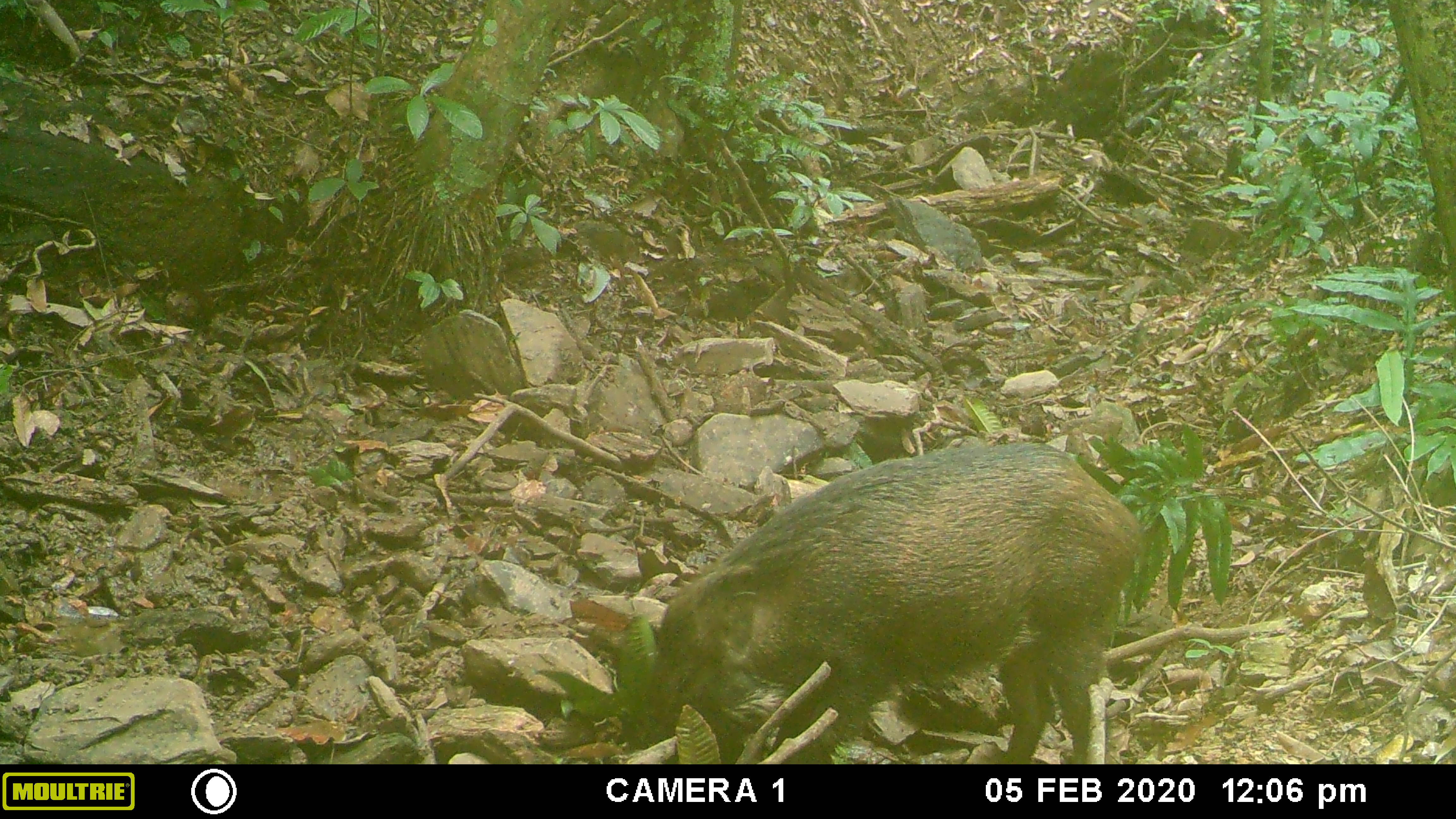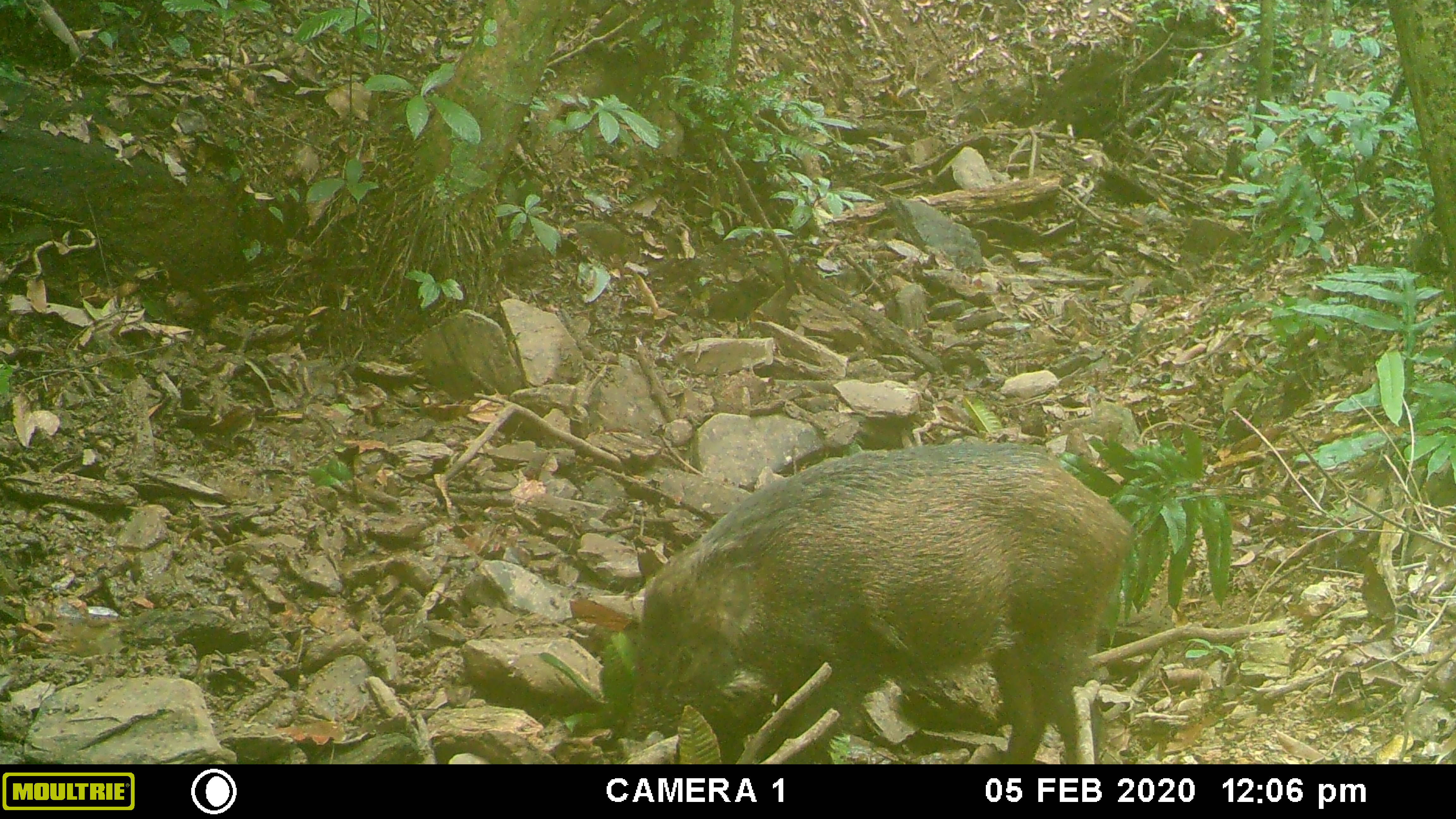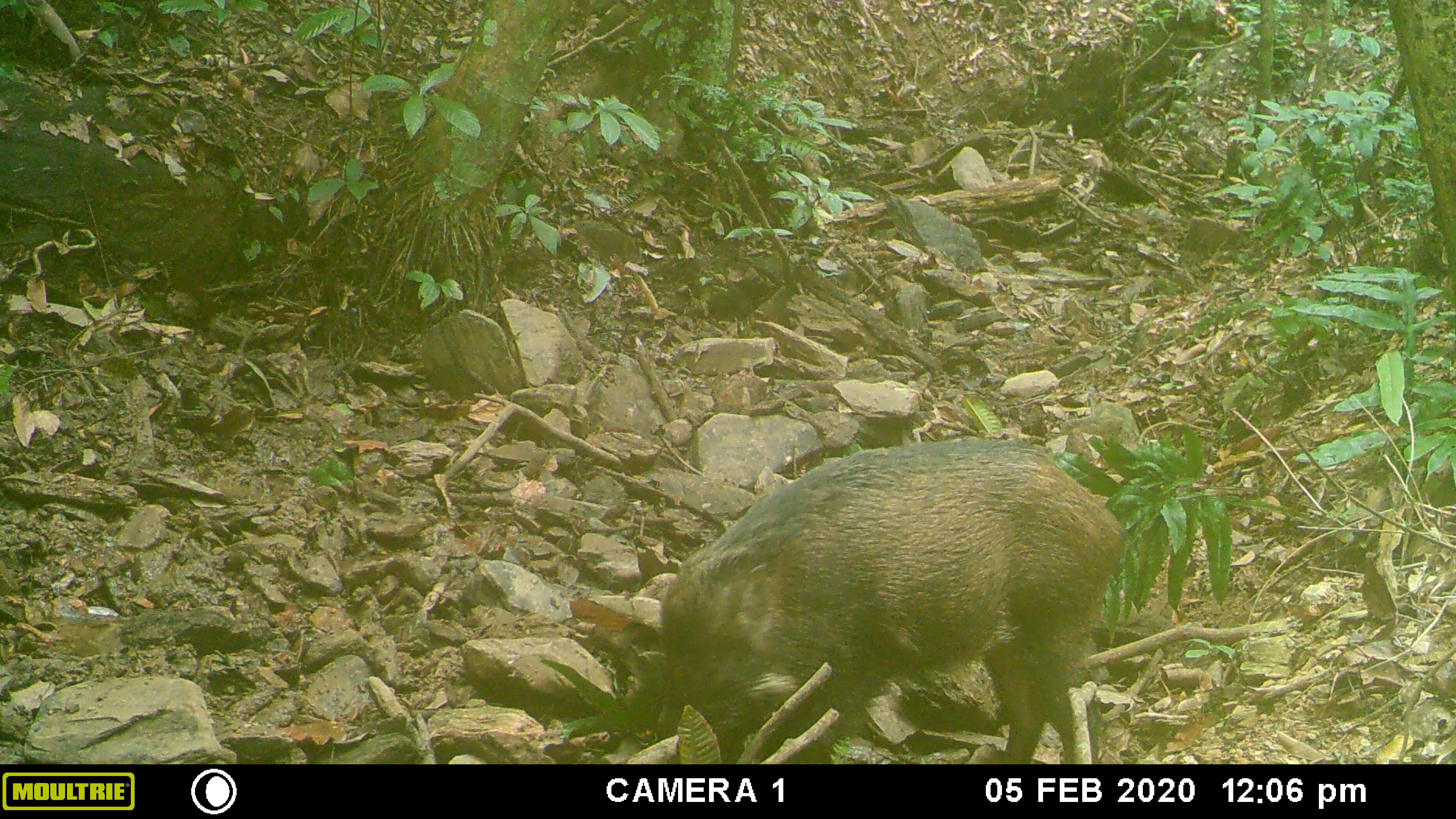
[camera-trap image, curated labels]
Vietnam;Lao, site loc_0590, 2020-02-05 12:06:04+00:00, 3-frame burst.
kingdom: Animalia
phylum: Chordata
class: Mammalia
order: Artiodactyla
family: Suidae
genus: Sus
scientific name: Sus scrofa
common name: eurasian wild pig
Eurasian wild pig (Sus scrofa). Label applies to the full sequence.